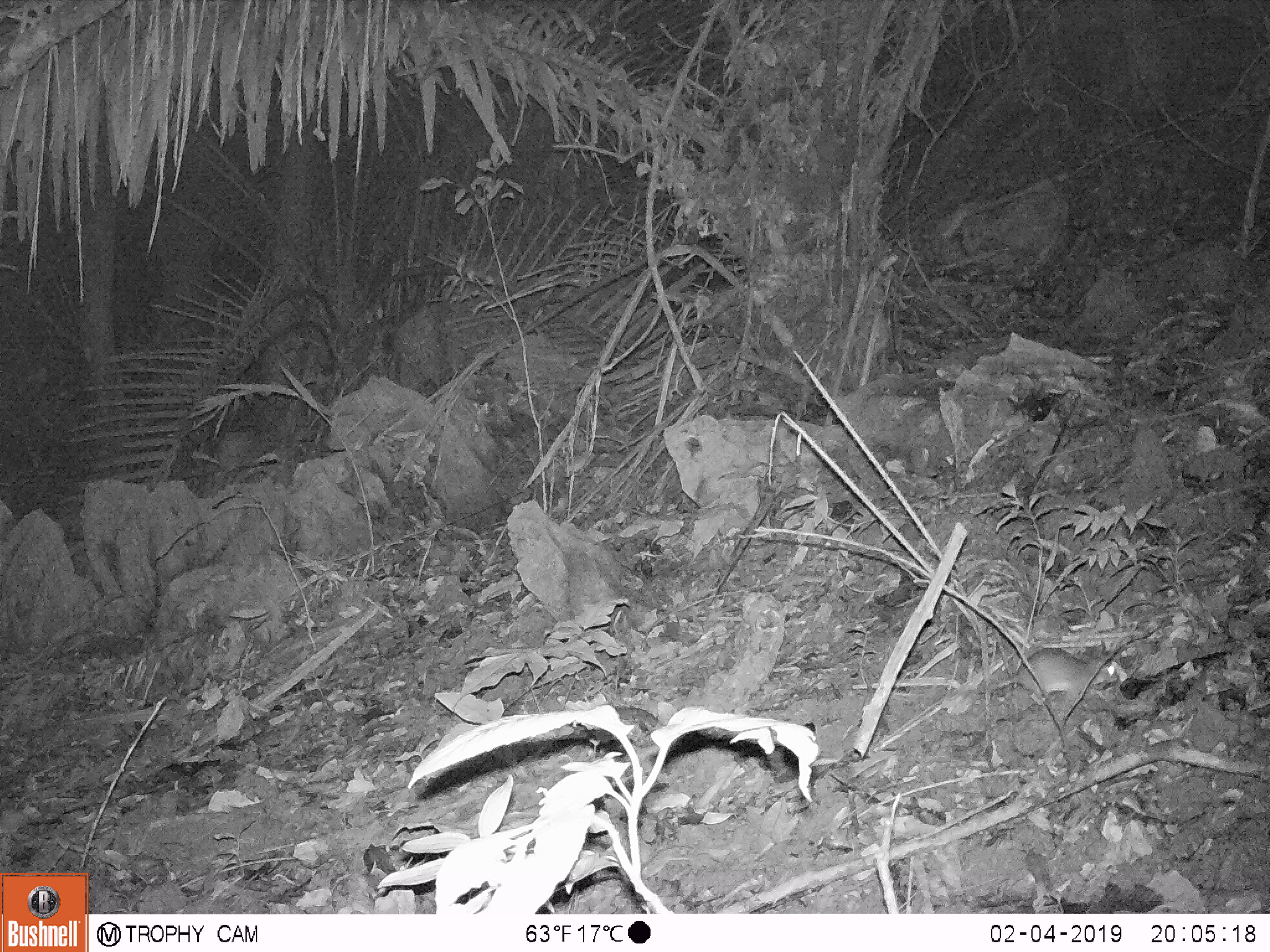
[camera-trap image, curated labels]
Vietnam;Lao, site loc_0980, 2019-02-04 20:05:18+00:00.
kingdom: Animalia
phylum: Chordata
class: Mammalia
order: Rodentia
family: Muridae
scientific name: Muridae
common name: old-world mice and rats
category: unidentified murid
Unidentified murid (old-world mice and rats) (Muridae). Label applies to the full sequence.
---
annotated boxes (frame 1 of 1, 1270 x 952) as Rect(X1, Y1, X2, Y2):
unidentified murid: Rect(988, 648, 1119, 702)